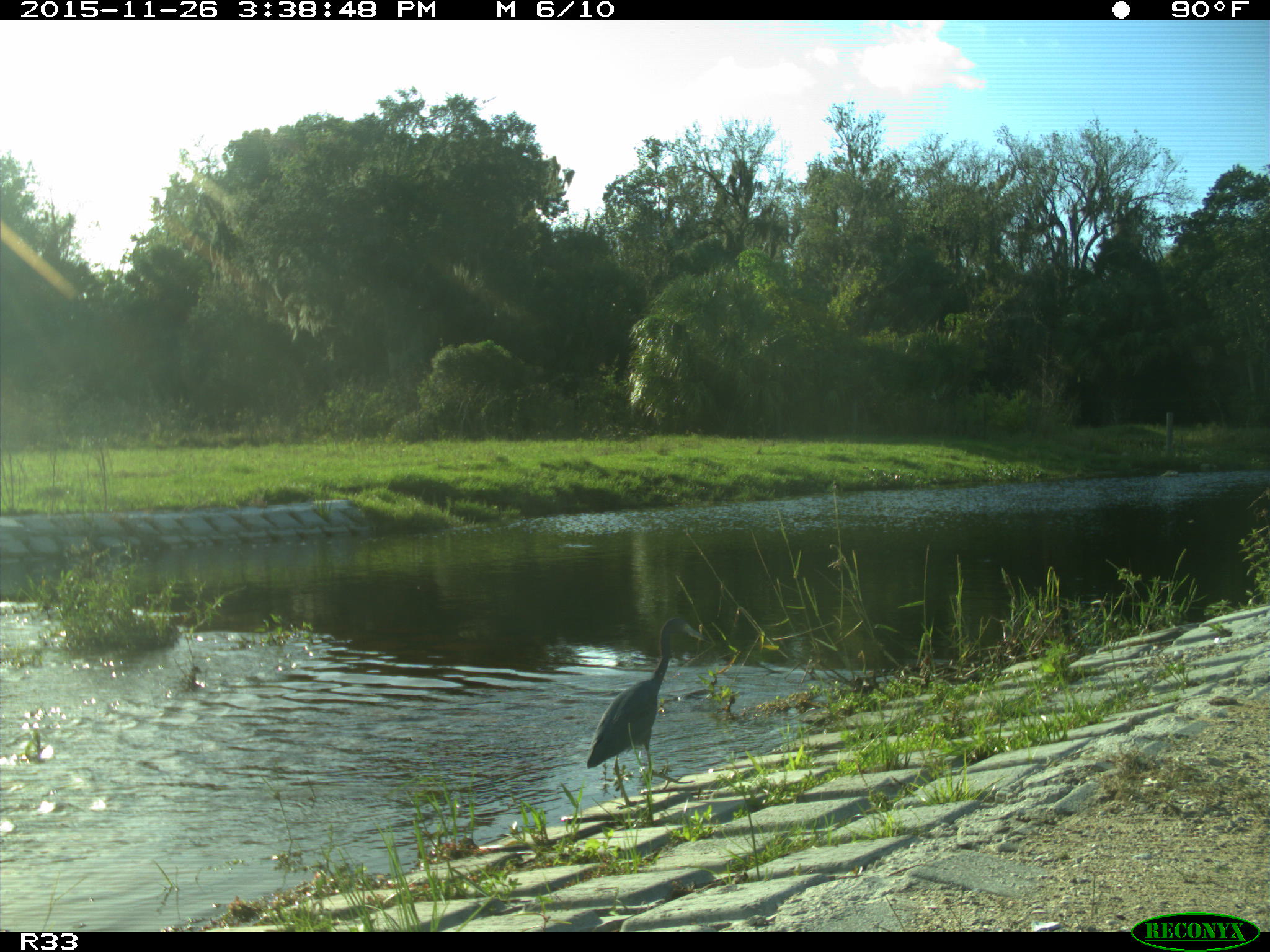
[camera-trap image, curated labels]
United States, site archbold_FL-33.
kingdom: Animalia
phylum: Chordata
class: Aves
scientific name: Aves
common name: birds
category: unidentified bird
Unidentified bird (birds) (Aves).